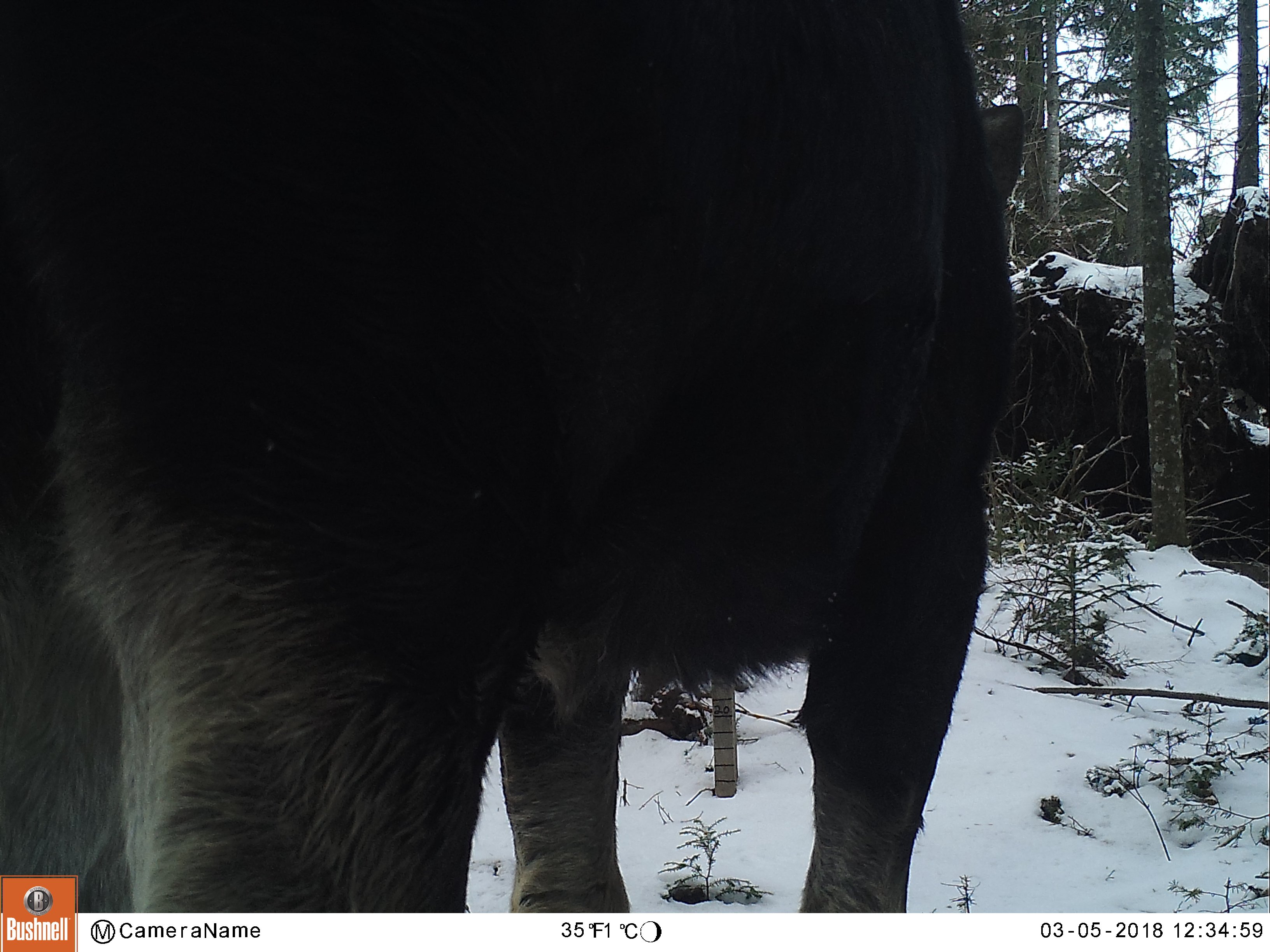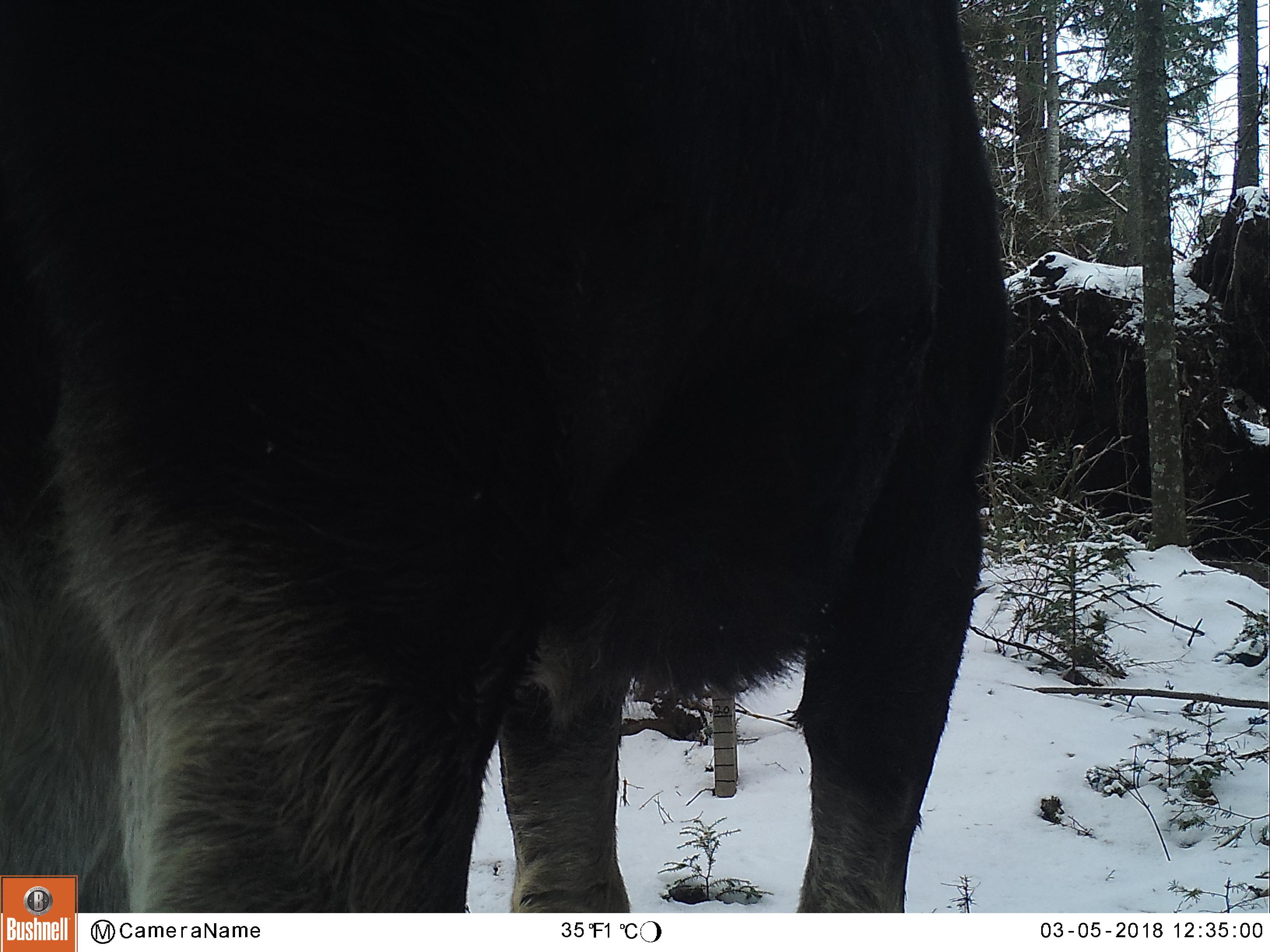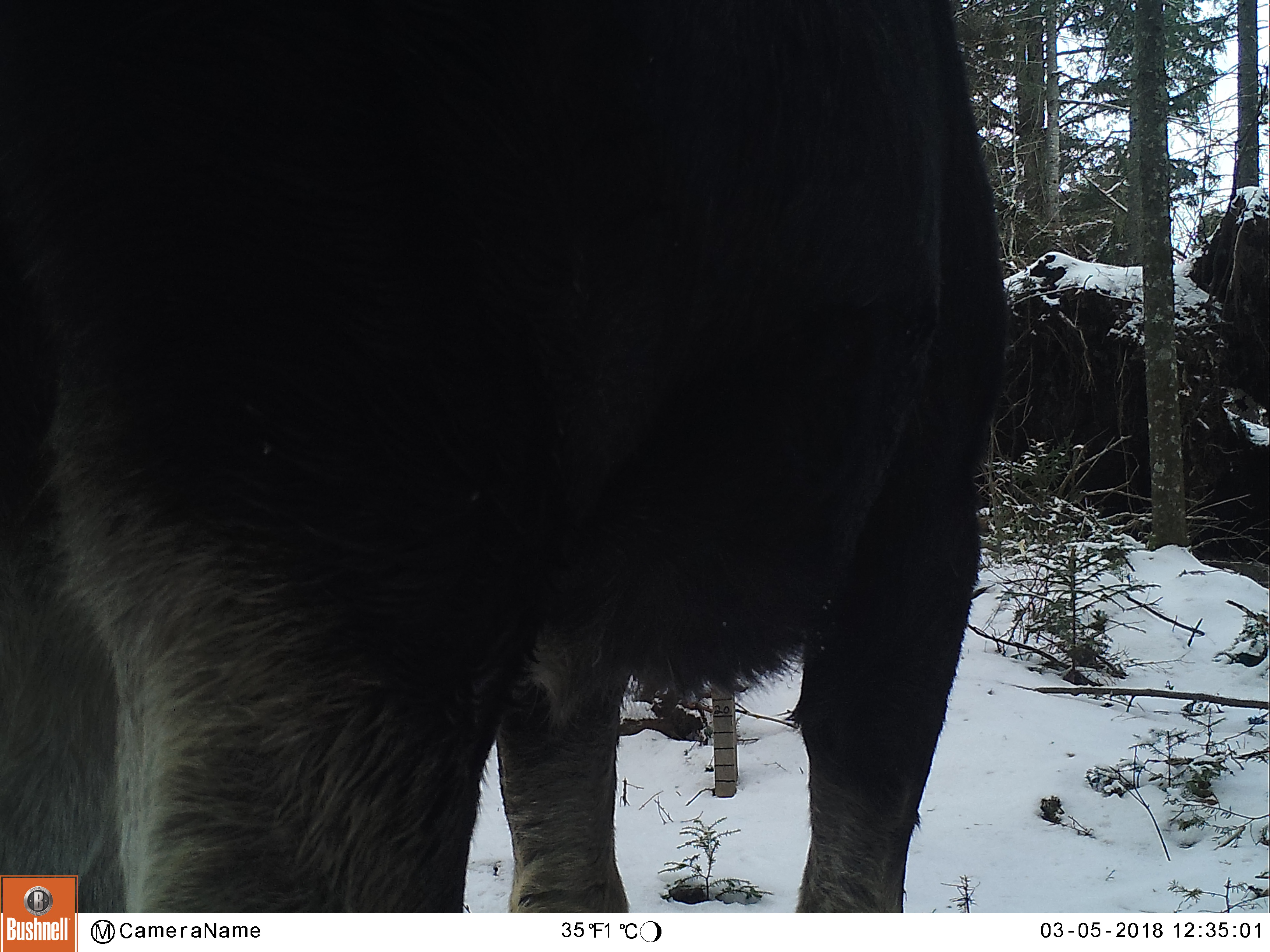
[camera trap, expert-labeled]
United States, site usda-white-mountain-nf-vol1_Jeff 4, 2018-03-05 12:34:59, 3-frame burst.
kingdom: Animalia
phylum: Chordata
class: Mammalia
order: Artiodactyla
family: Cervidae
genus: Alces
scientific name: Alces alces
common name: moose